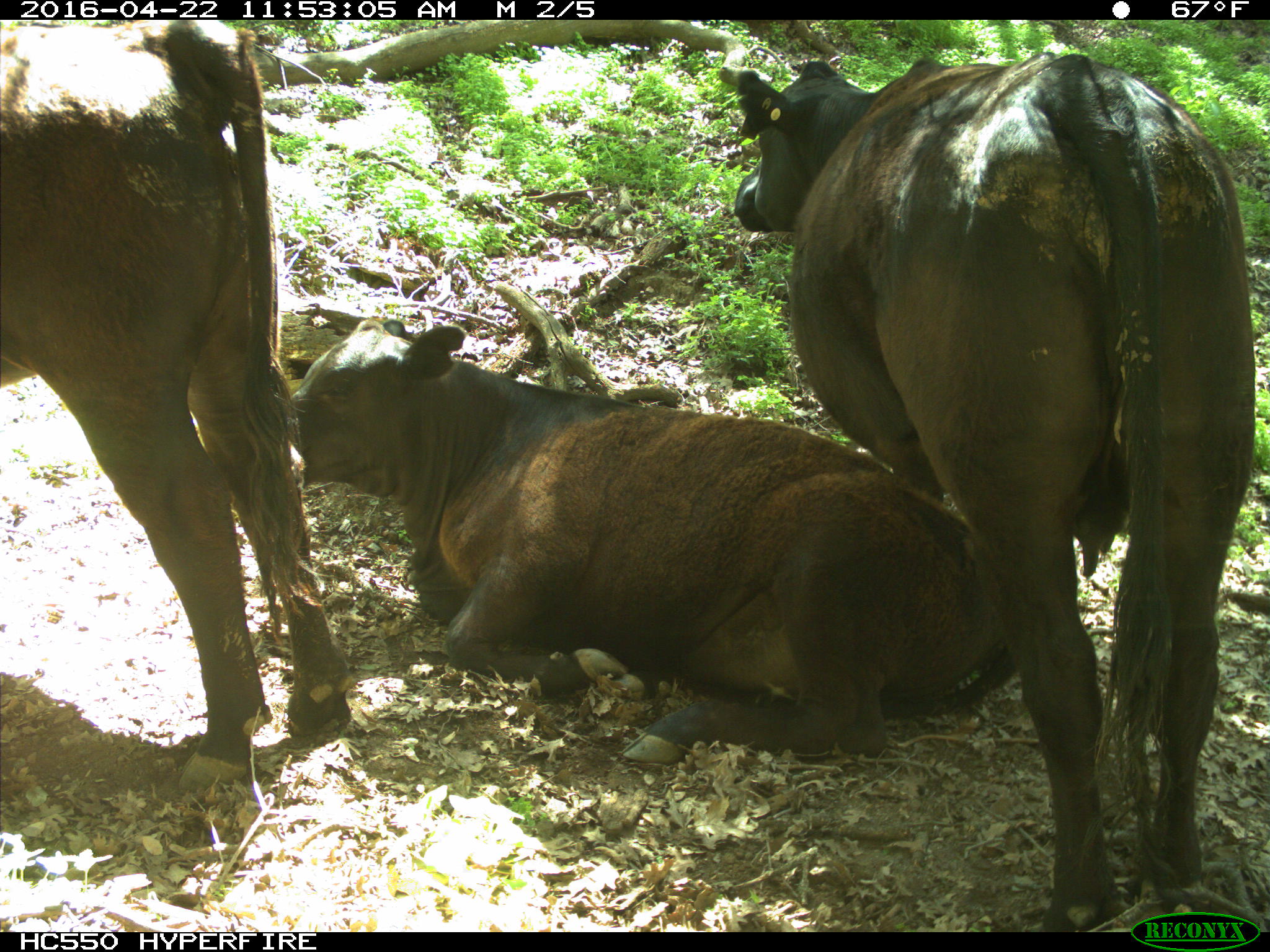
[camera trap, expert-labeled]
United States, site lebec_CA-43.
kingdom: Animalia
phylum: Chordata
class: Mammalia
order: Artiodactyla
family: Bovidae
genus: Bos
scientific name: Bos taurus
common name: domestic cow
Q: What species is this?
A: Bos taurus (domestic cow).